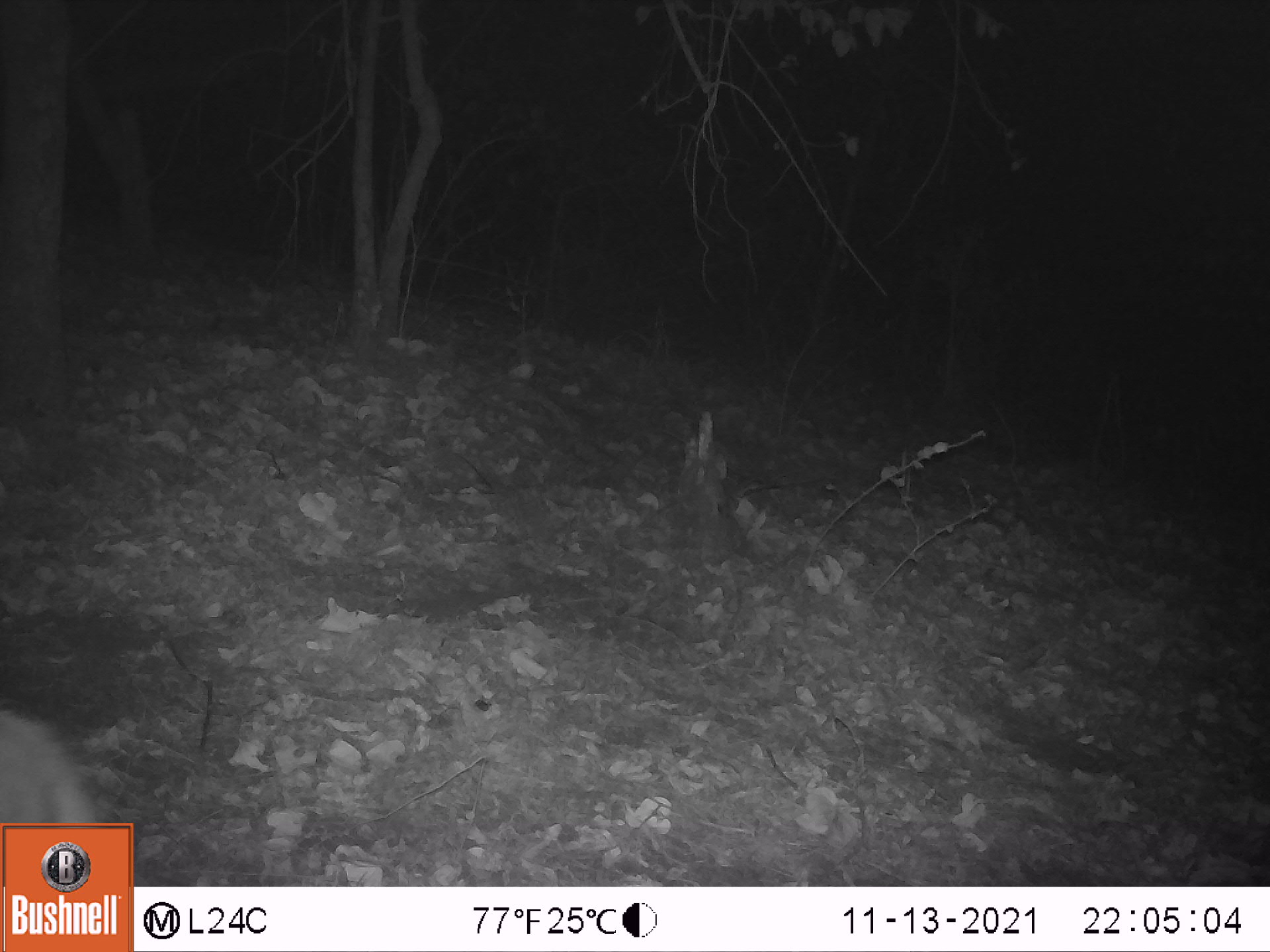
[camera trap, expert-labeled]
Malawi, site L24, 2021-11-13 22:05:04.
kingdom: Animalia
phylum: Chordata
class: Mammalia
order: Artiodactyla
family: Bovidae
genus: Tragelaphus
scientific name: Tragelaphus sylvaticus sylvaticus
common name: cape bushbuck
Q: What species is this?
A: Cape bushbuck (Tragelaphus sylvaticus sylvaticus).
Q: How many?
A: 1.